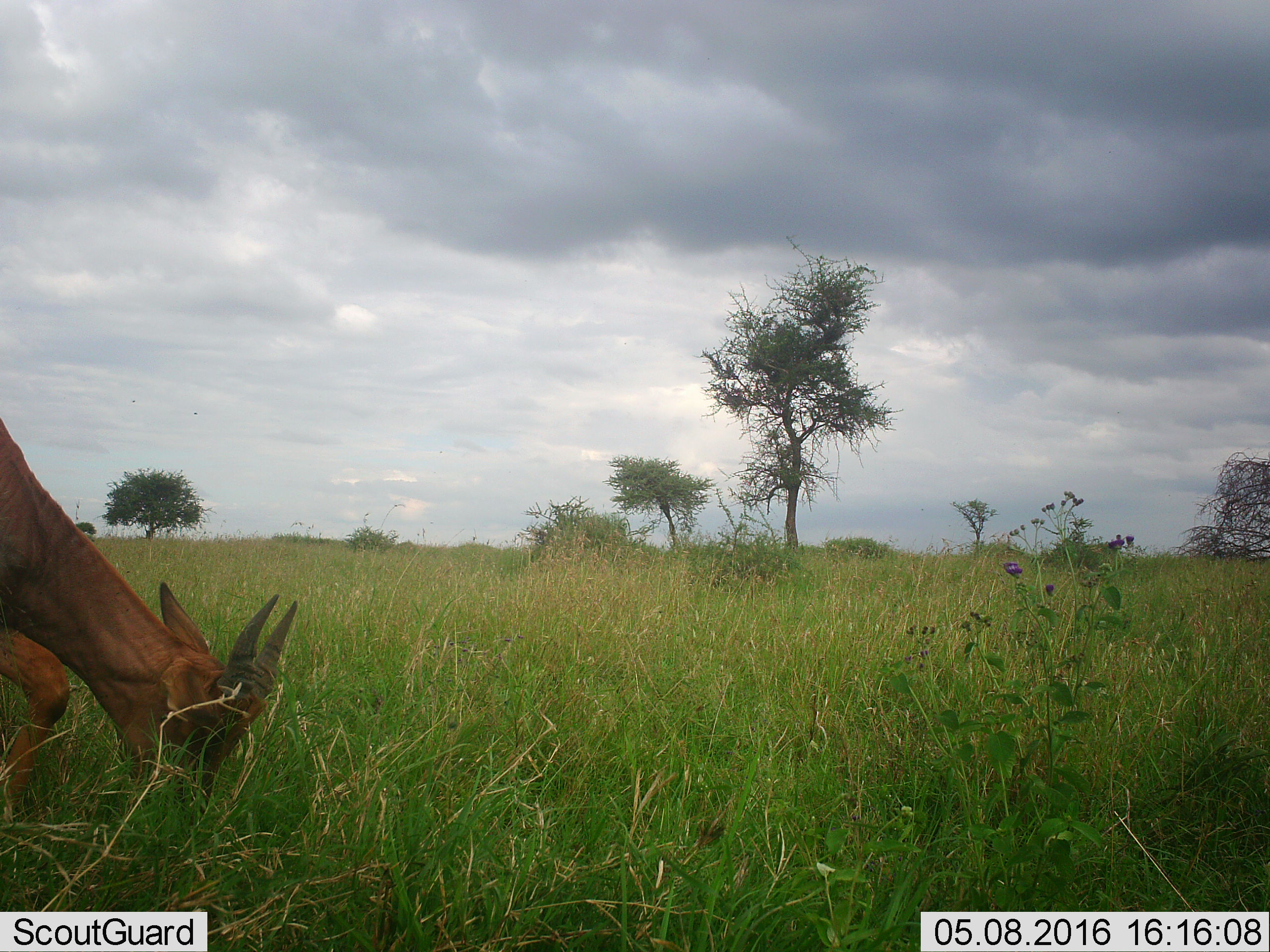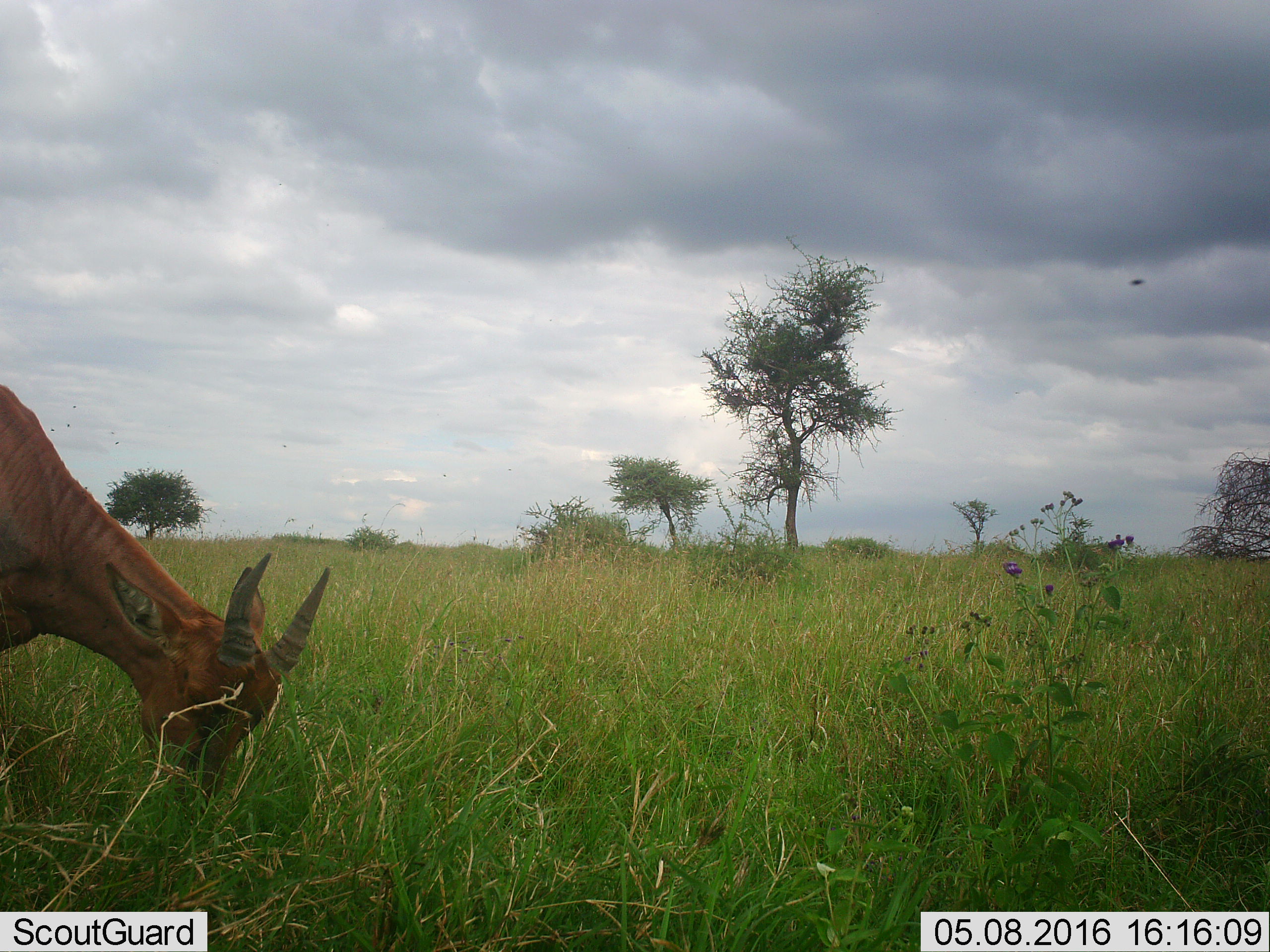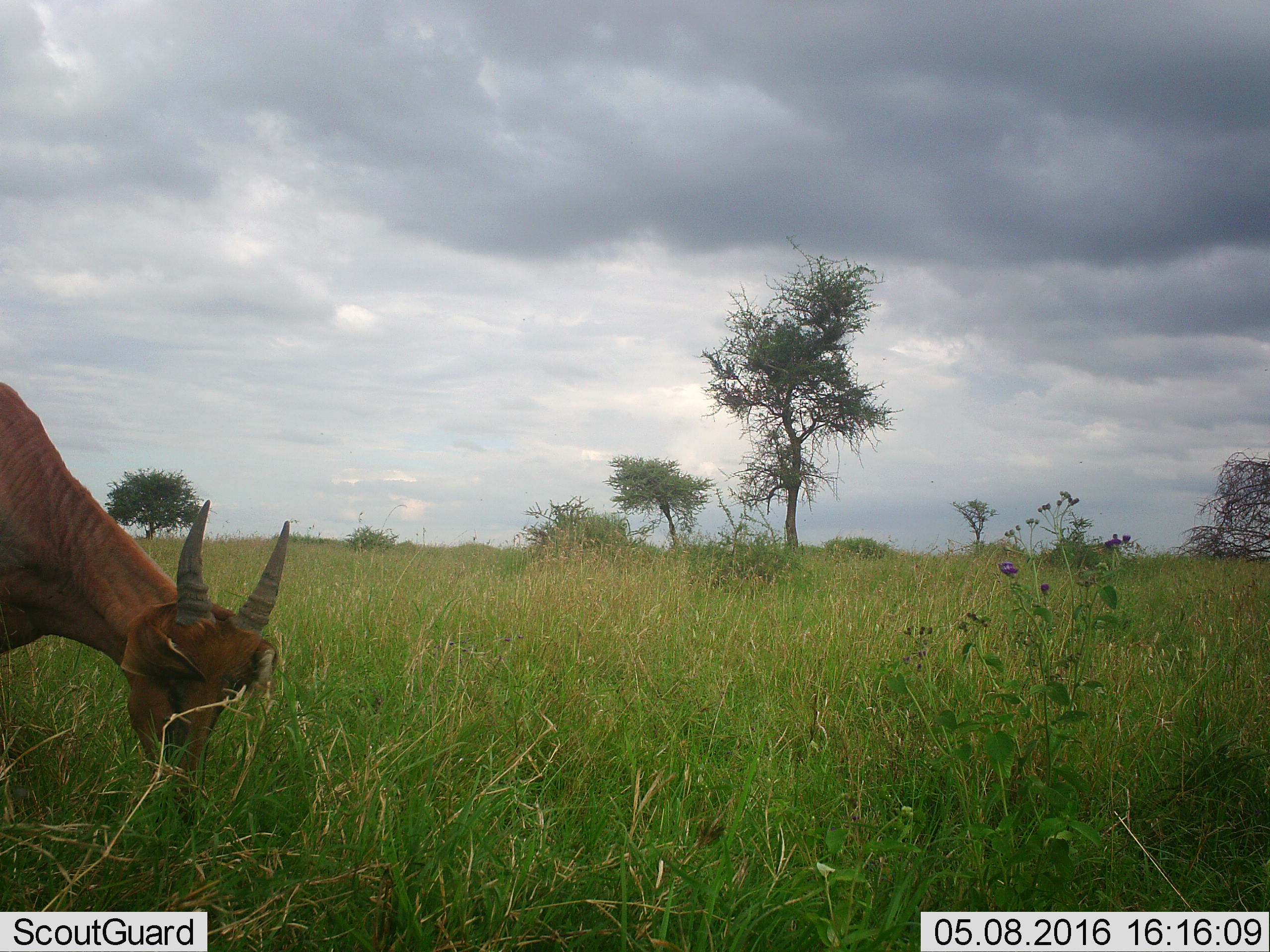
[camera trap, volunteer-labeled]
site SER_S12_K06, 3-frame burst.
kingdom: Animalia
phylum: Chordata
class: Mammalia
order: Artiodactyla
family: Bovidae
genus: Damaliscus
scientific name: Damaliscus lunatus jimela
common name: topi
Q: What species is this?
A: Topi (Damaliscus lunatus jimela).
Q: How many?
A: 1.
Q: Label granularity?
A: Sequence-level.